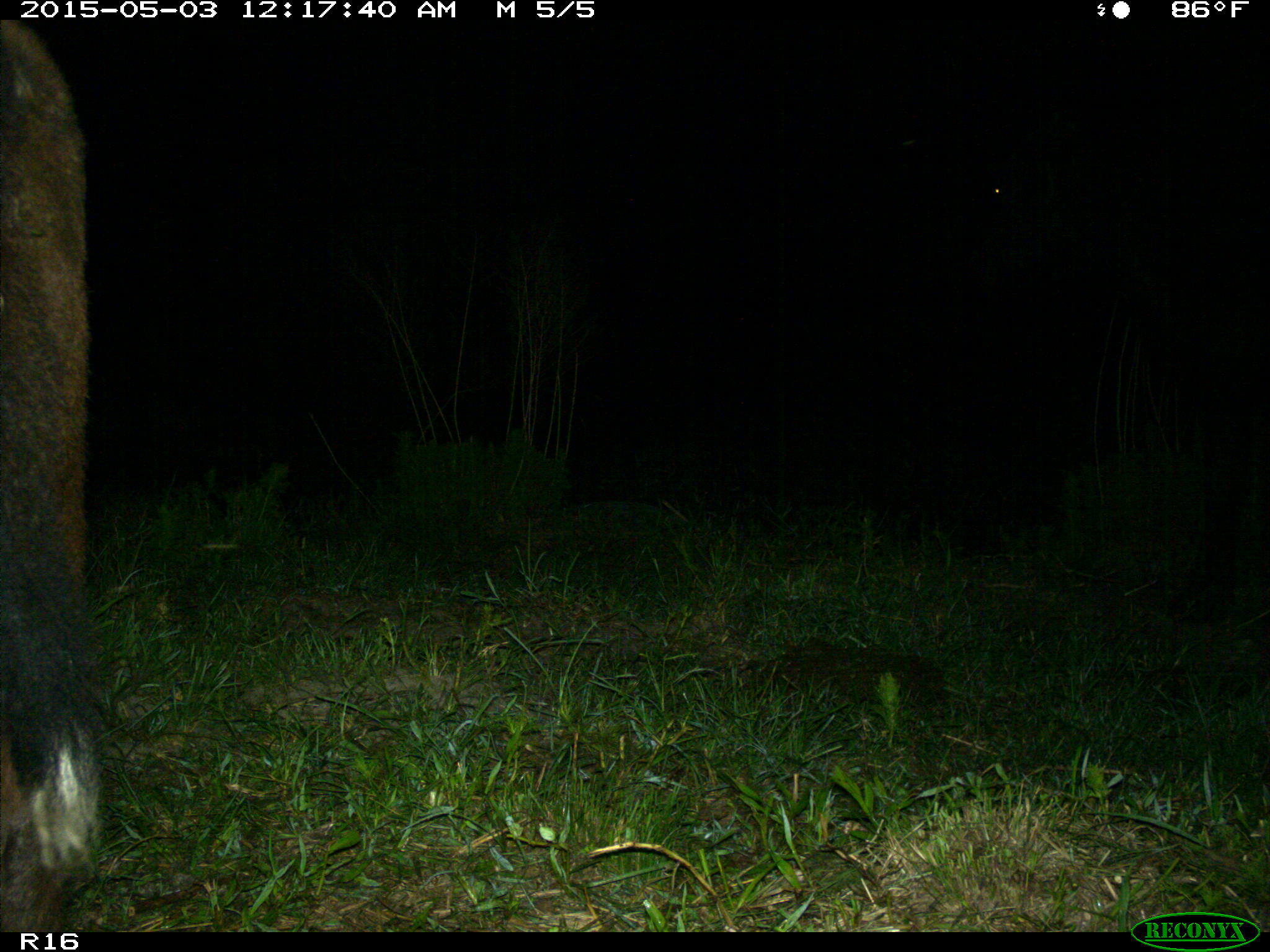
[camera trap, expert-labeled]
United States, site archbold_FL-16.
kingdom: Animalia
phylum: Chordata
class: Mammalia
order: Artiodactyla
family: Bovidae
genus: Bos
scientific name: Bos taurus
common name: domestic cow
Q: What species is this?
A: Bos taurus (domestic cow).